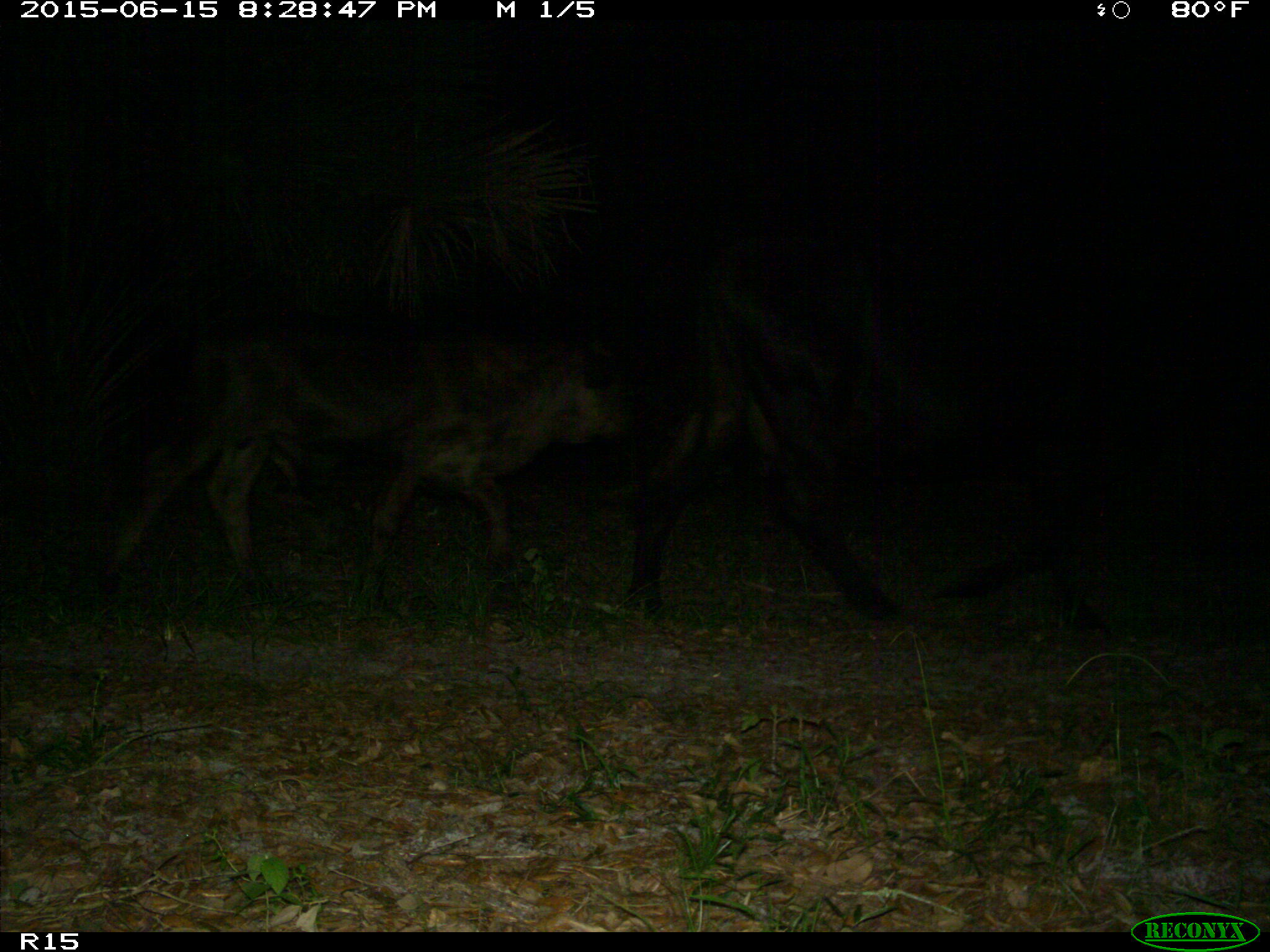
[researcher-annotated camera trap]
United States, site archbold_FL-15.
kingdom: Animalia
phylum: Chordata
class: Mammalia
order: Artiodactyla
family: Bovidae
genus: Bos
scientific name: Bos taurus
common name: domestic cow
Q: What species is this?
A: Bos taurus (domestic cow).